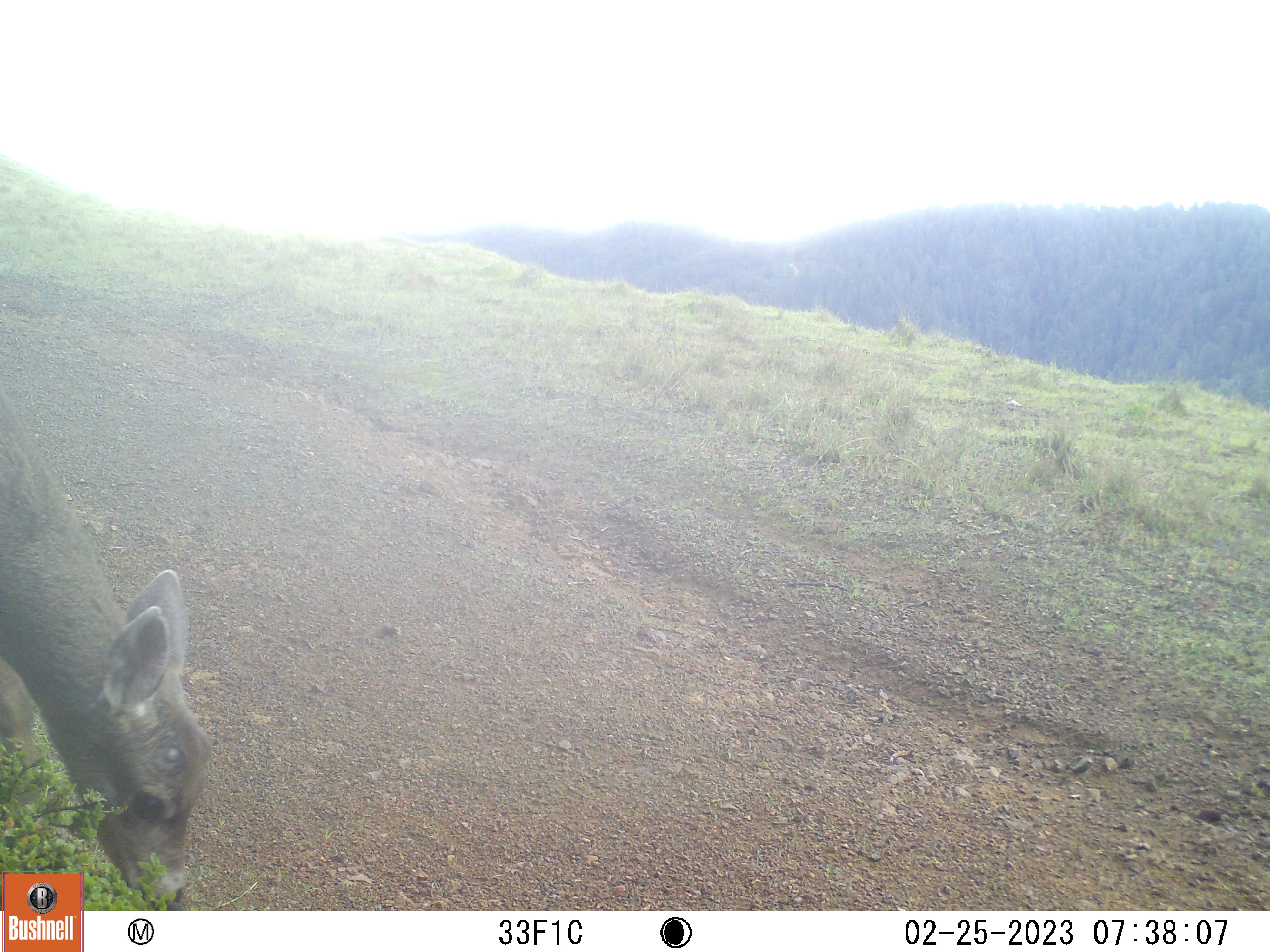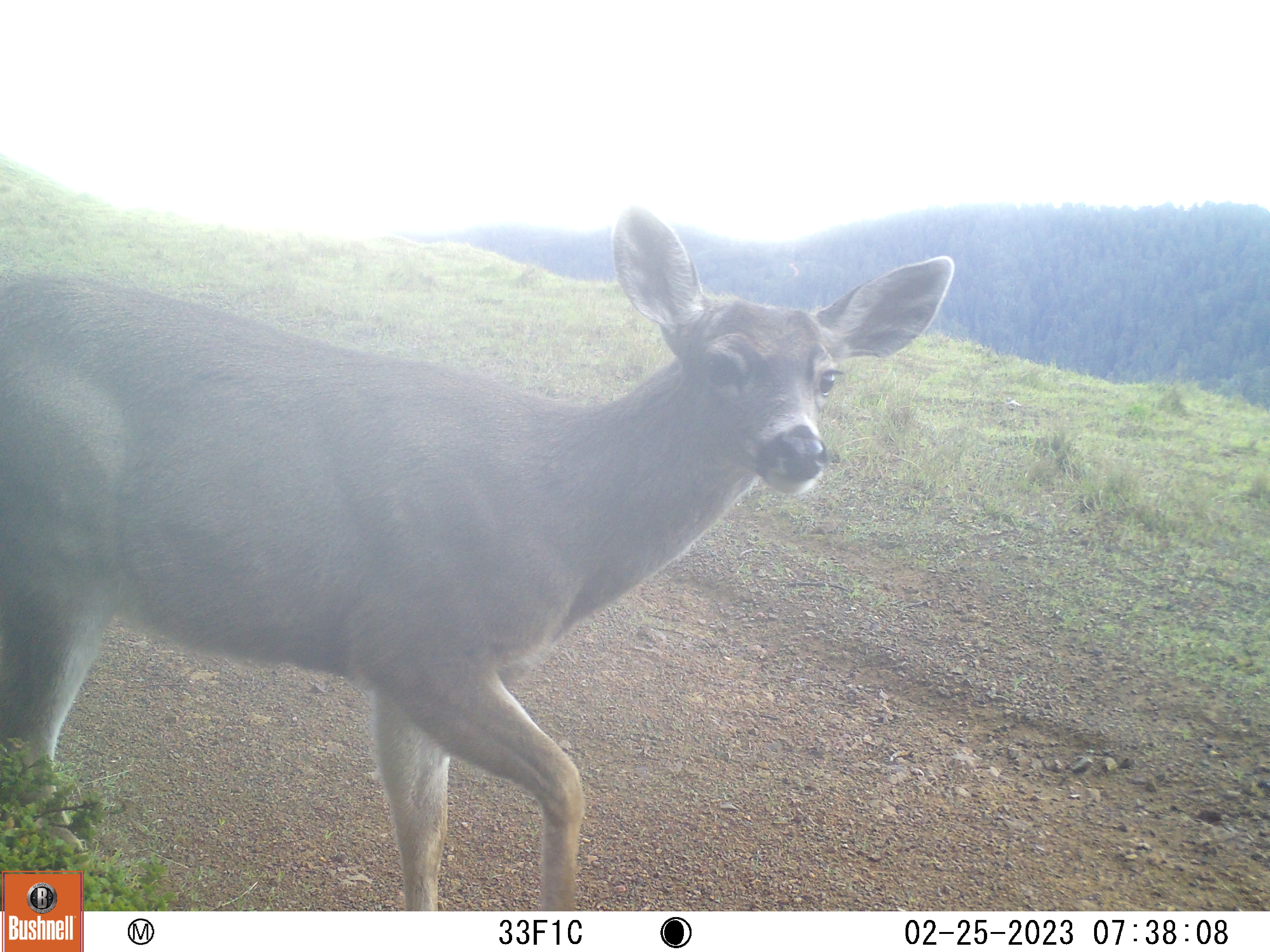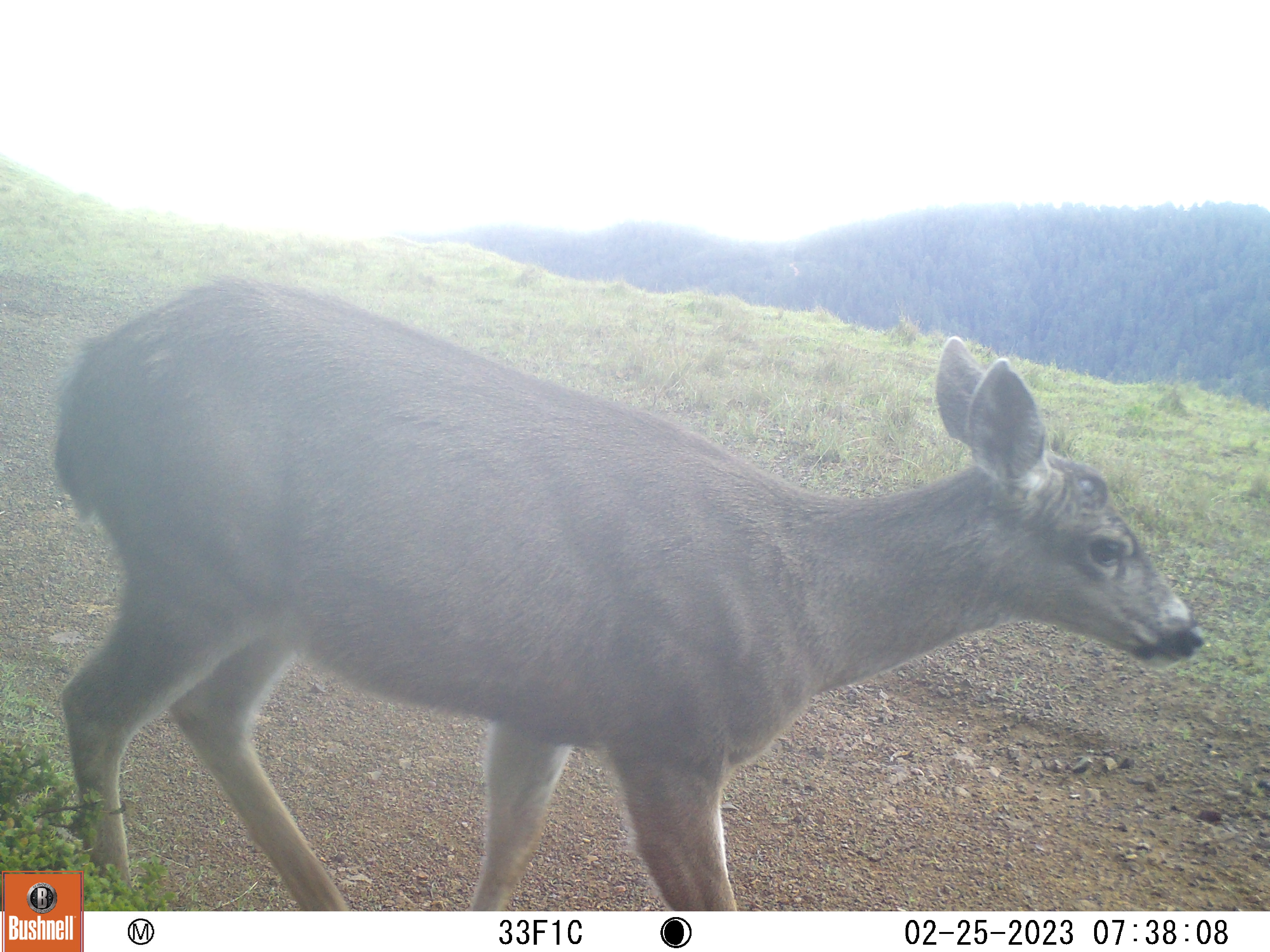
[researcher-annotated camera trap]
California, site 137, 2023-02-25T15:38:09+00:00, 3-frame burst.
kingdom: Animalia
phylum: Chordata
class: Mammalia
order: Artiodactyla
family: Cervidae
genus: Odocoileus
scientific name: Odocoileus hemionus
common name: mule deer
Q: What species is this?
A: Mule deer (Odocoileus hemionus).